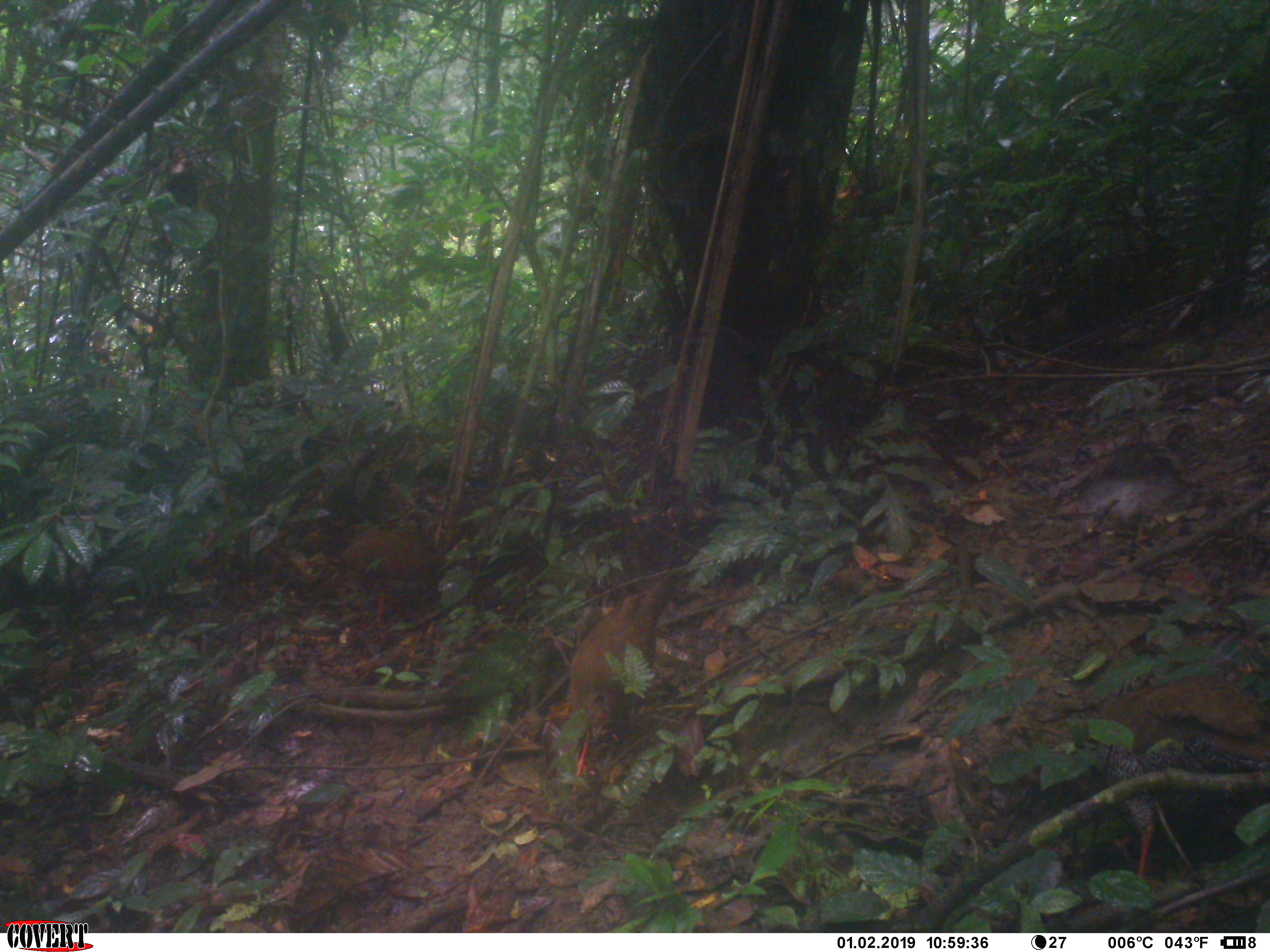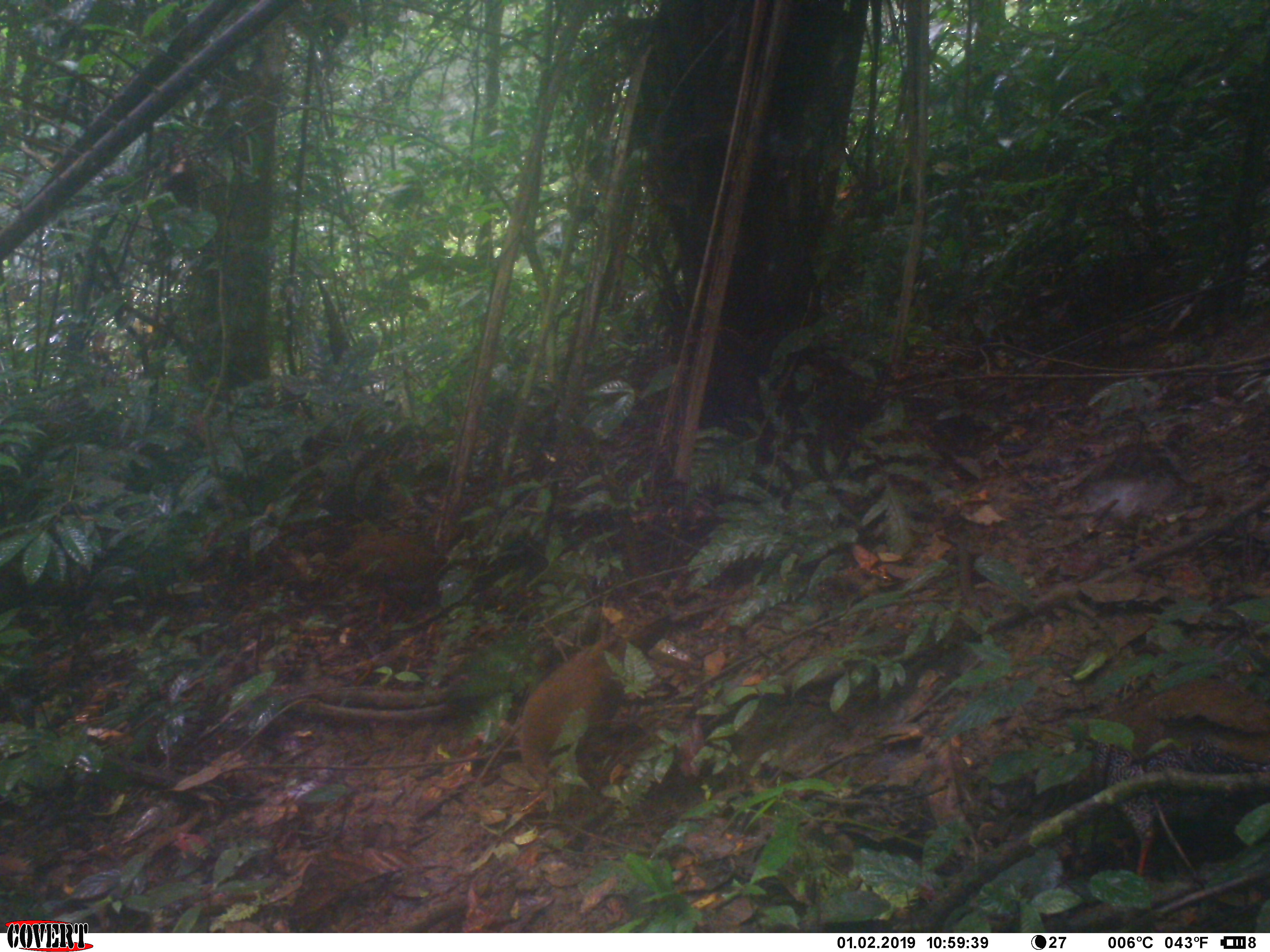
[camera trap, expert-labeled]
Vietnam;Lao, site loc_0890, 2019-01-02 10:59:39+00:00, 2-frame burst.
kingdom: Animalia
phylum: Chordata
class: Aves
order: Galliformes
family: Phasianidae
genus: Lophura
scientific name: Lophura nycthemera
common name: silver pheasant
Silver pheasant (Lophura nycthemera). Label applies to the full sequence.